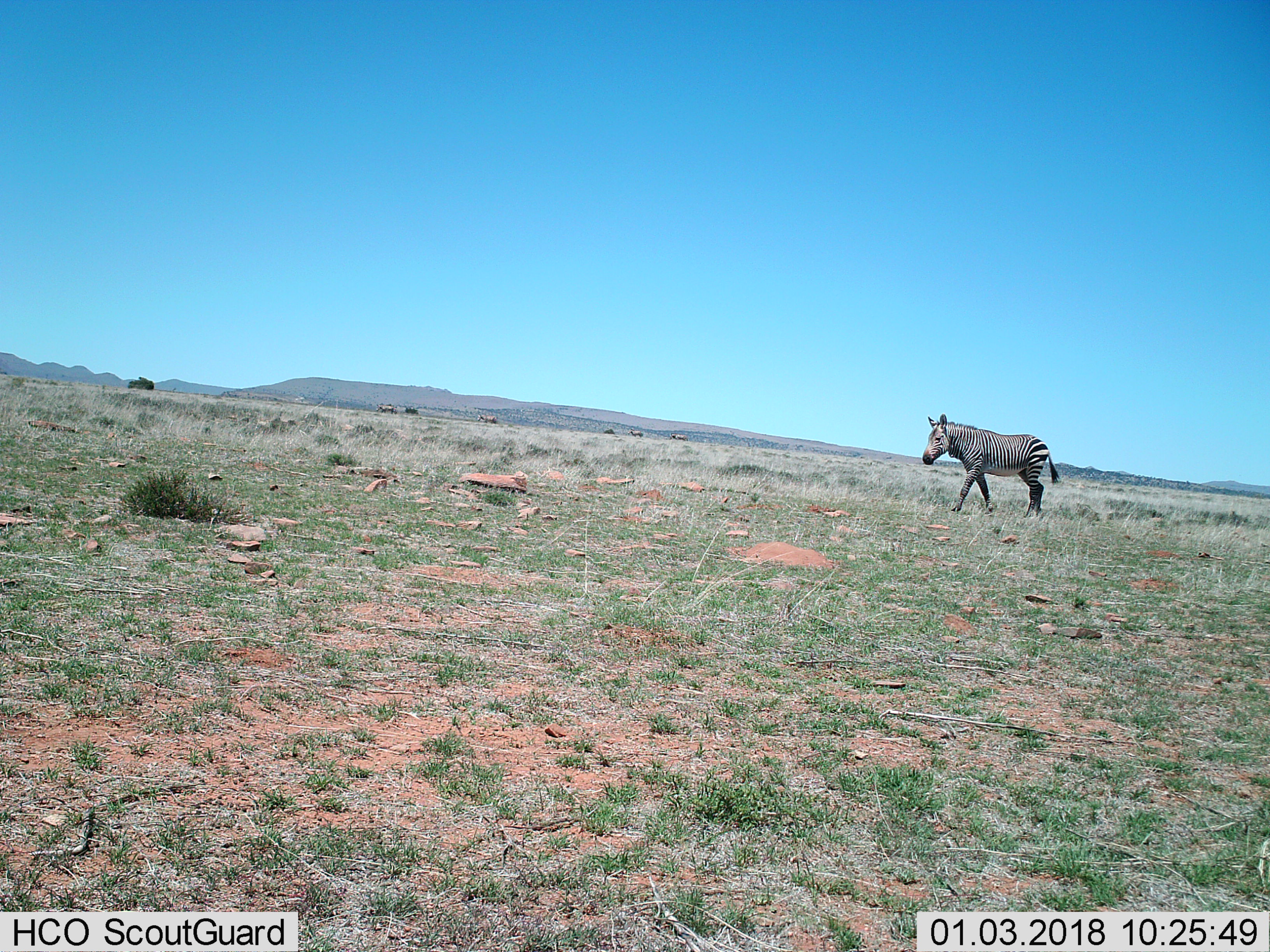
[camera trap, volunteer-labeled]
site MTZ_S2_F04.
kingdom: Animalia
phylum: Chordata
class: Mammalia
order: Perissodactyla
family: Equidae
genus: Equus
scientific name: Equus zebra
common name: mountain zebra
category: zebramountain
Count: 1.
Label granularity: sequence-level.